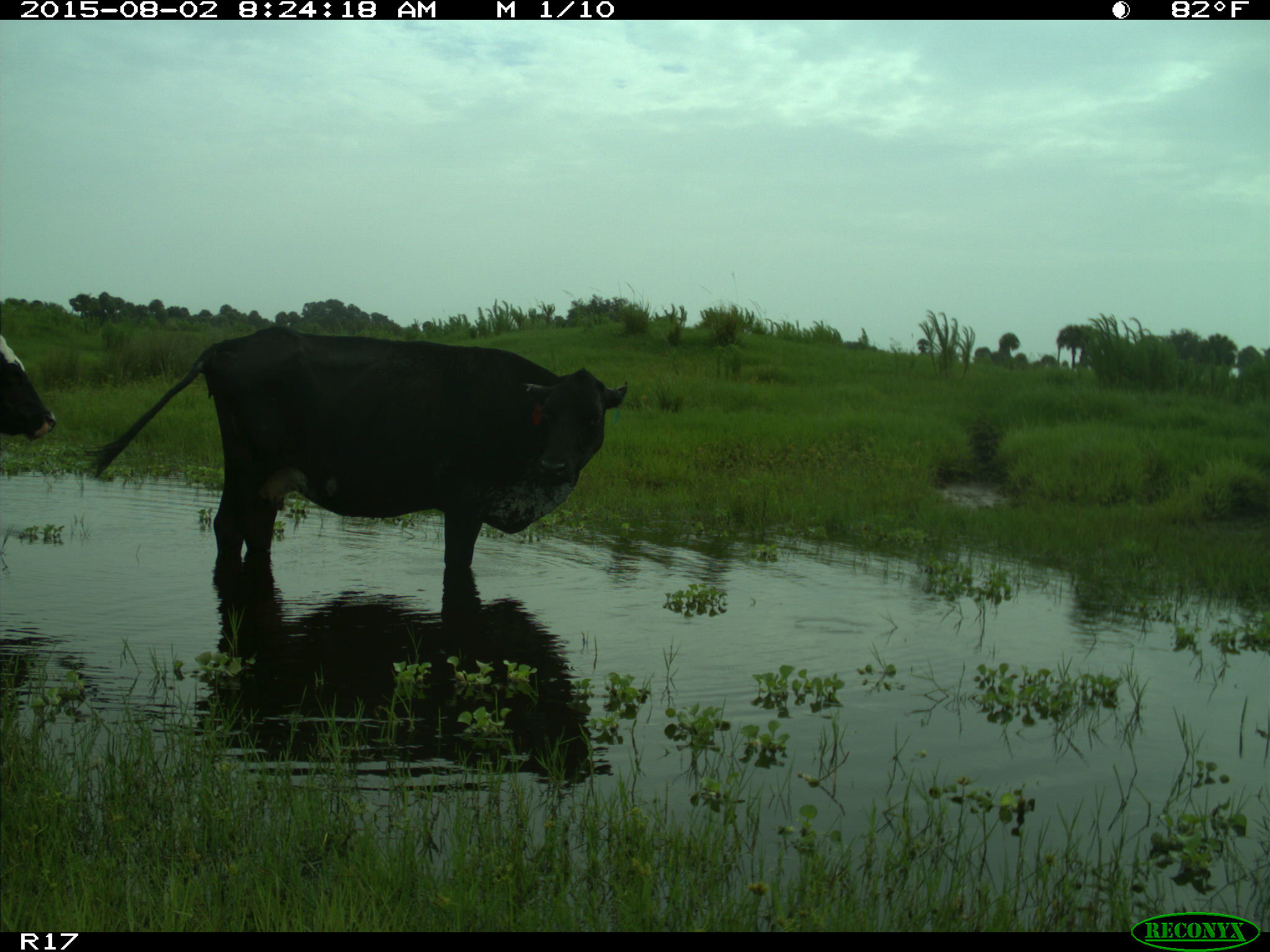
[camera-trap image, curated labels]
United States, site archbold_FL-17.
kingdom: Animalia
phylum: Chordata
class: Mammalia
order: Artiodactyla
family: Bovidae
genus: Bos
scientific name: Bos taurus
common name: domestic cow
Bos taurus (domestic cow).